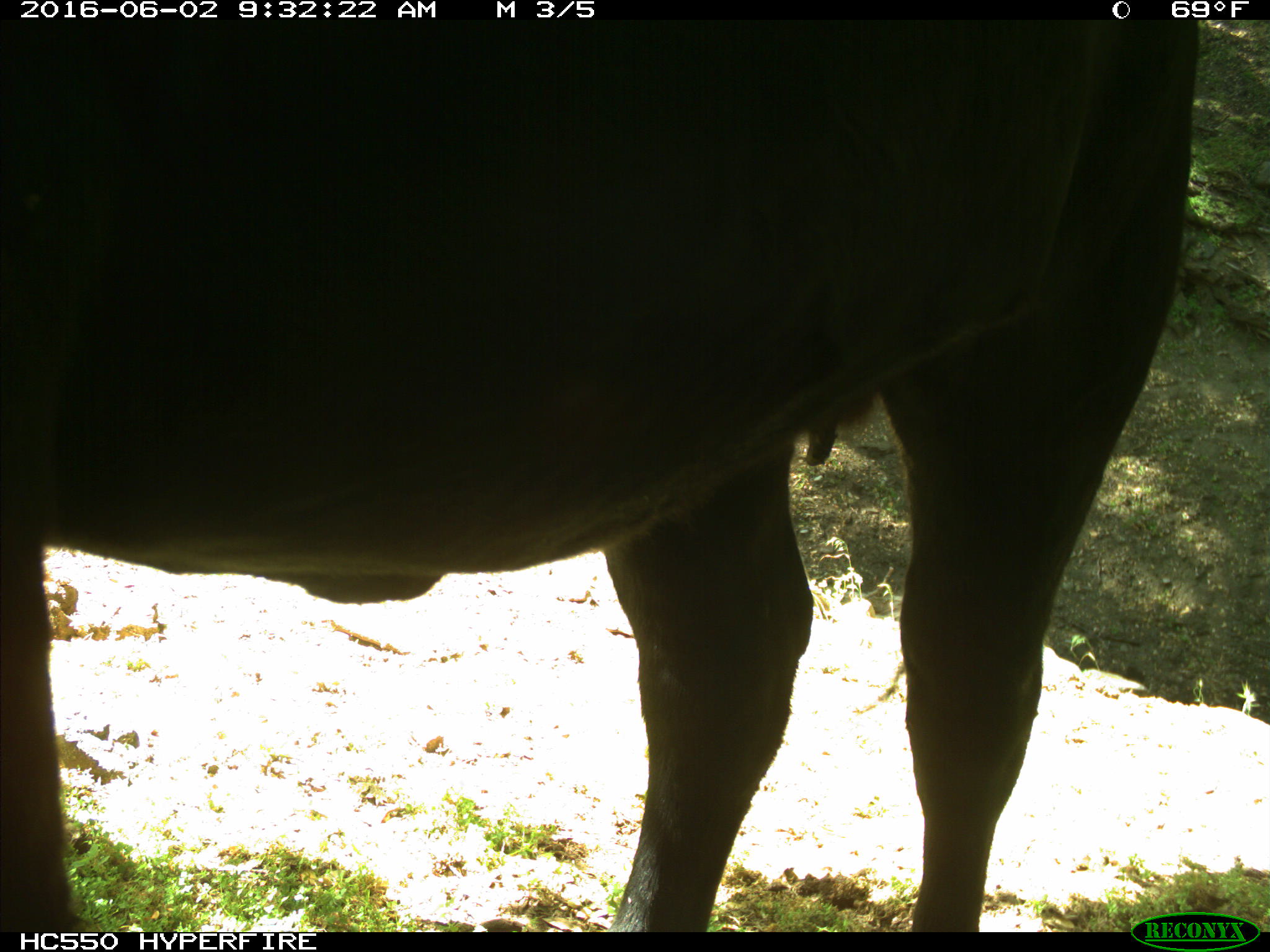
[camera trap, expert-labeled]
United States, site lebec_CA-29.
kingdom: Animalia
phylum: Chordata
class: Mammalia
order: Artiodactyla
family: Bovidae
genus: Bos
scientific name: Bos taurus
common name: domestic cow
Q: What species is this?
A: Bos taurus (domestic cow).